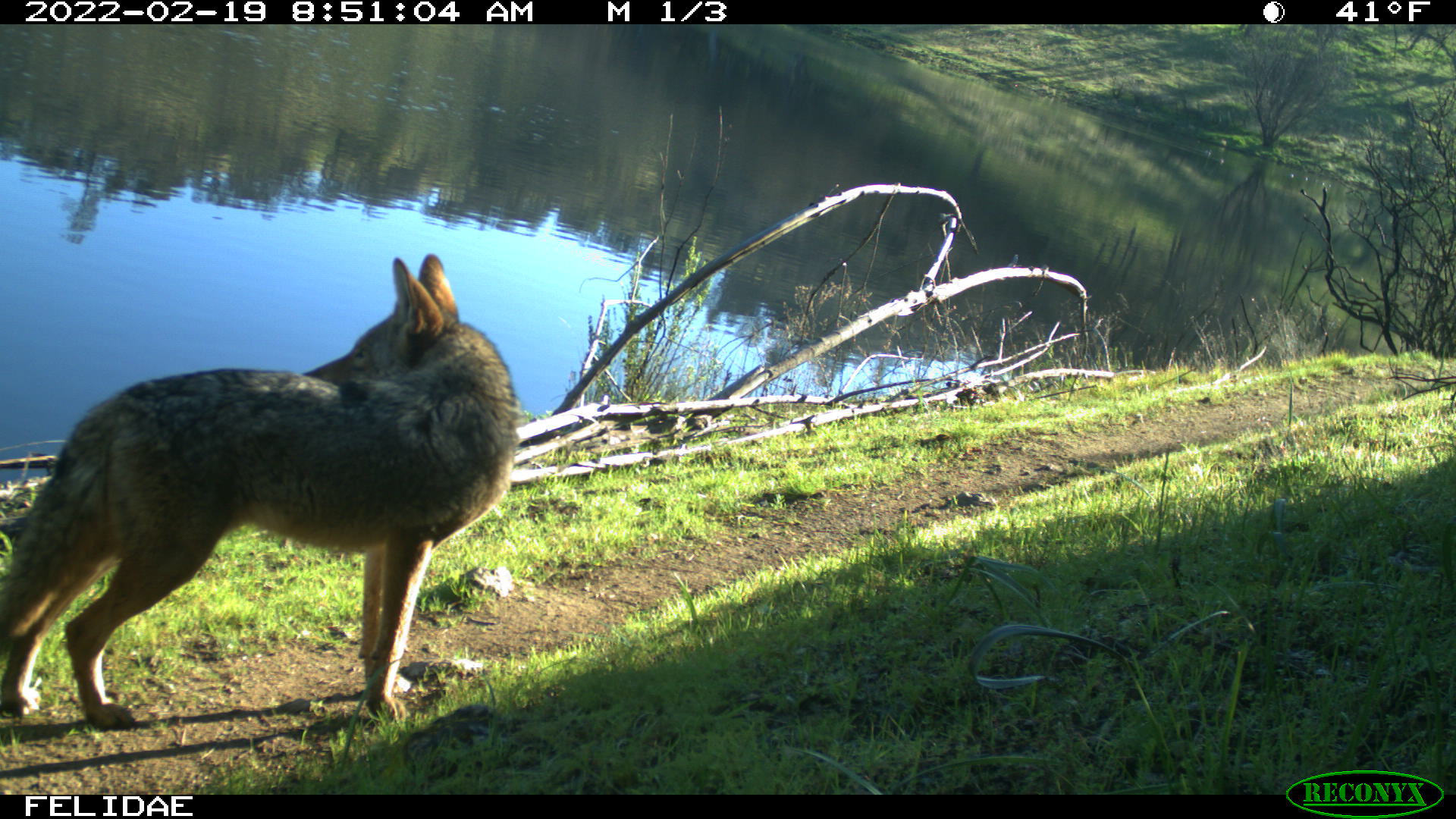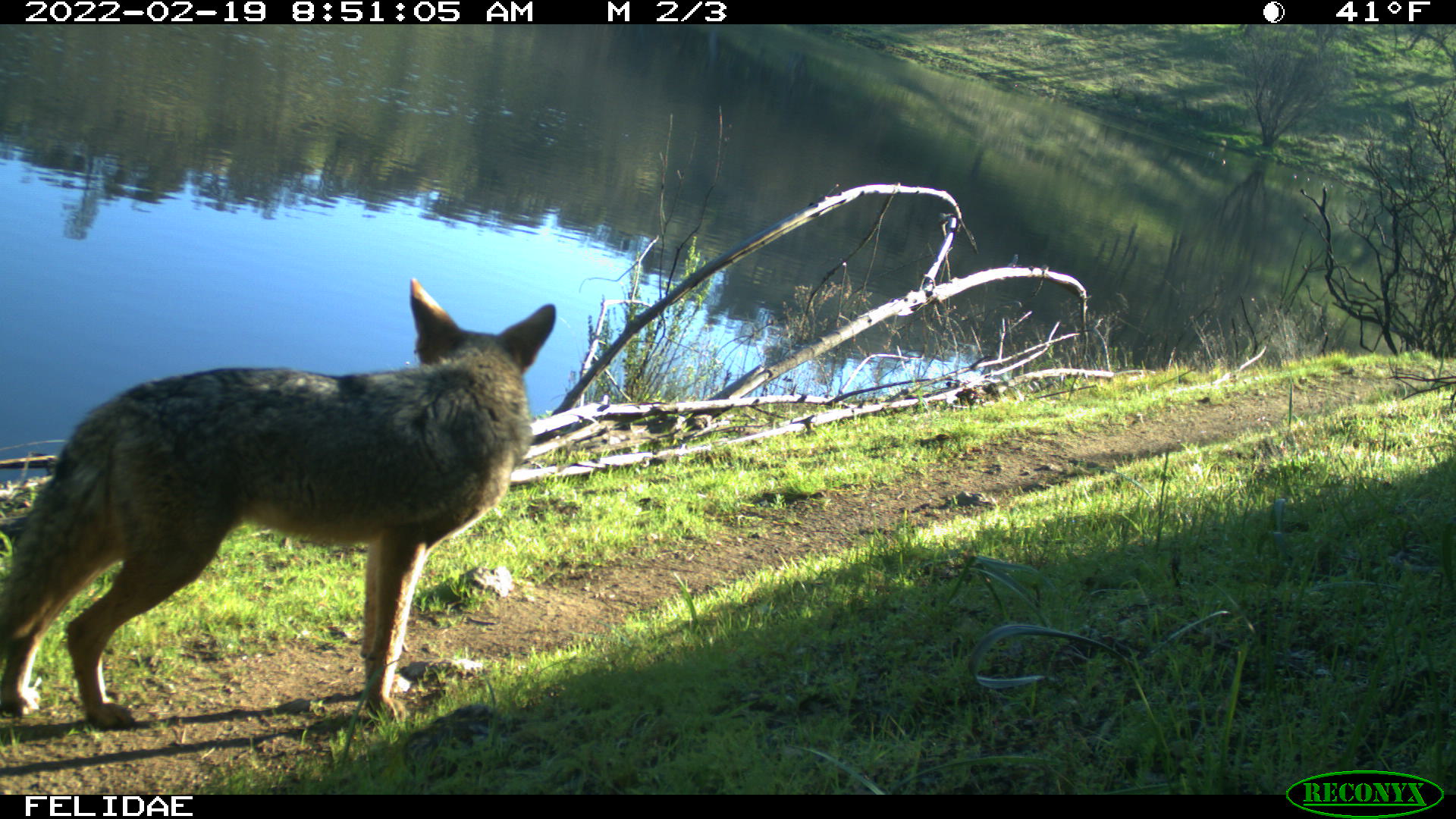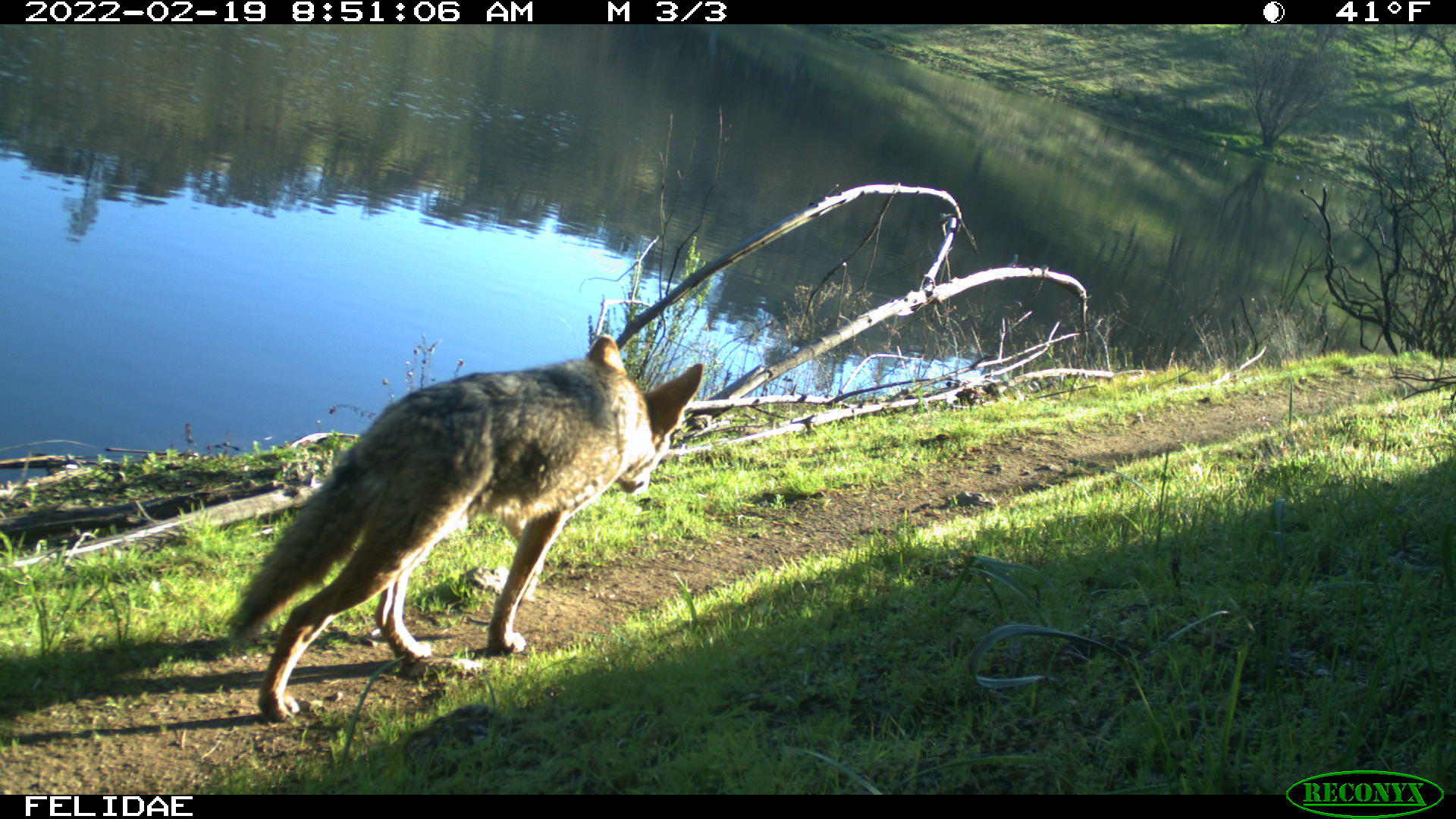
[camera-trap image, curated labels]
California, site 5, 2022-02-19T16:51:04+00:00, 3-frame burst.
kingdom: Animalia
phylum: Chordata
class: Mammalia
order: Carnivora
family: Canidae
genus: Canis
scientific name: Canis latrans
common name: coyote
Coyote (Canis latrans).